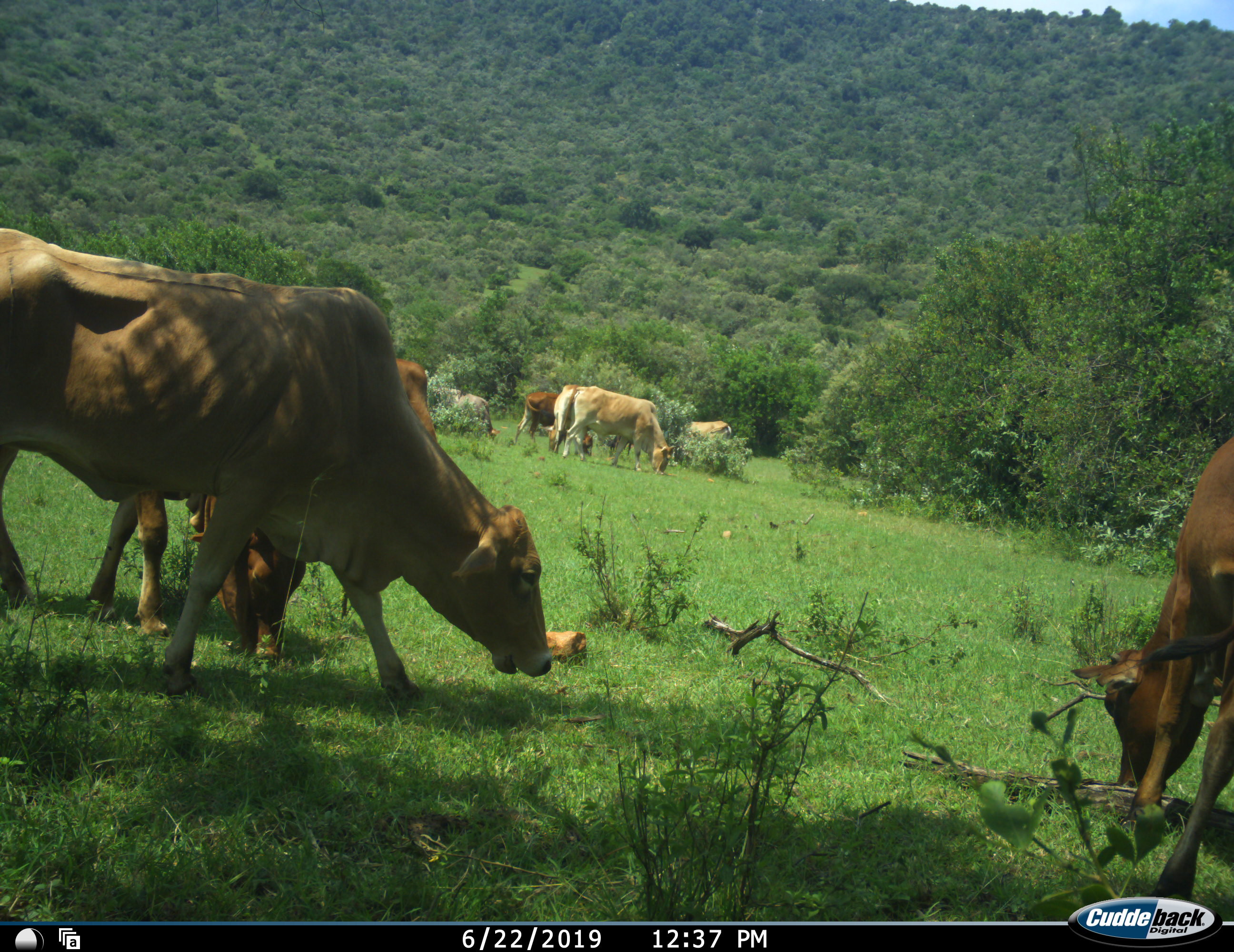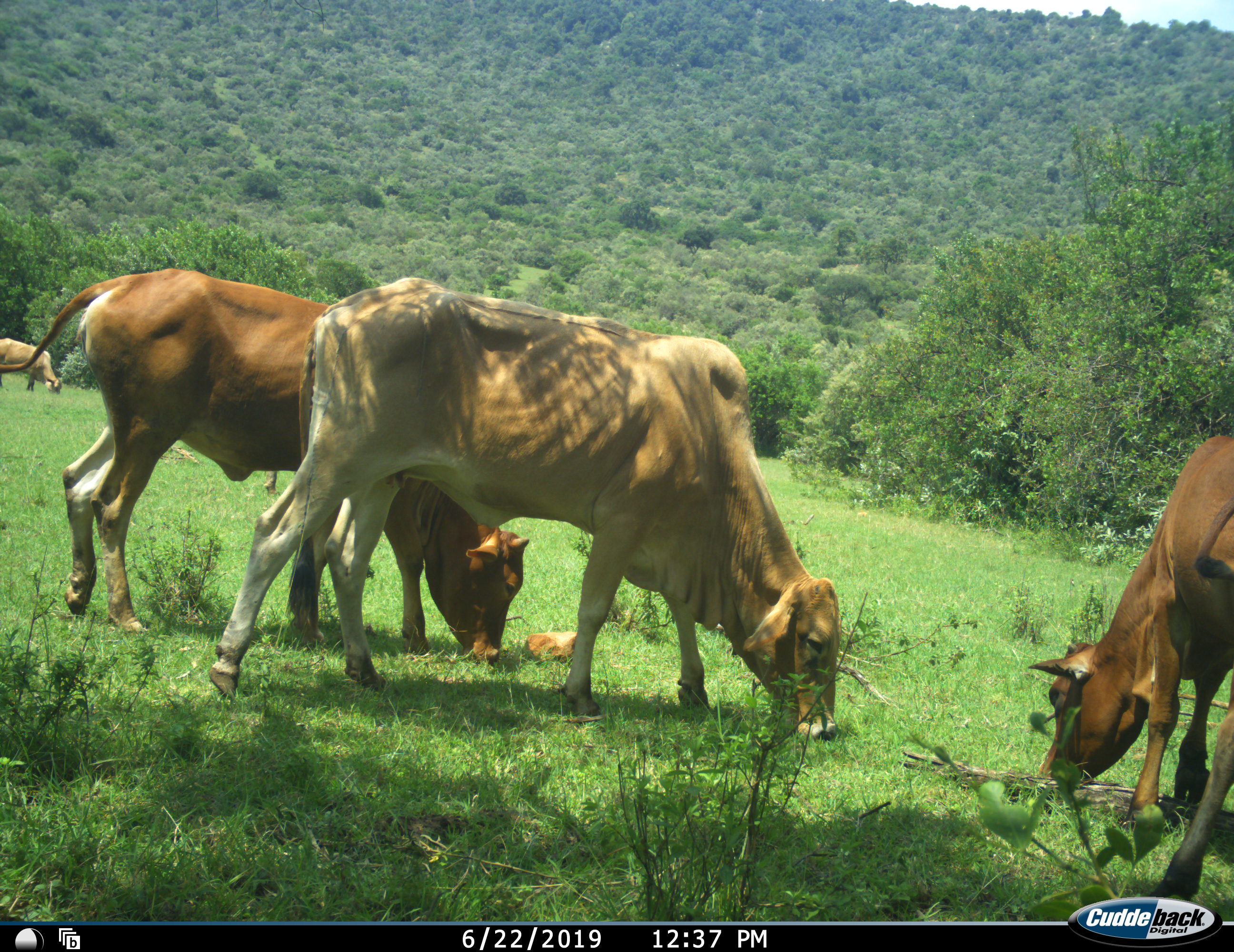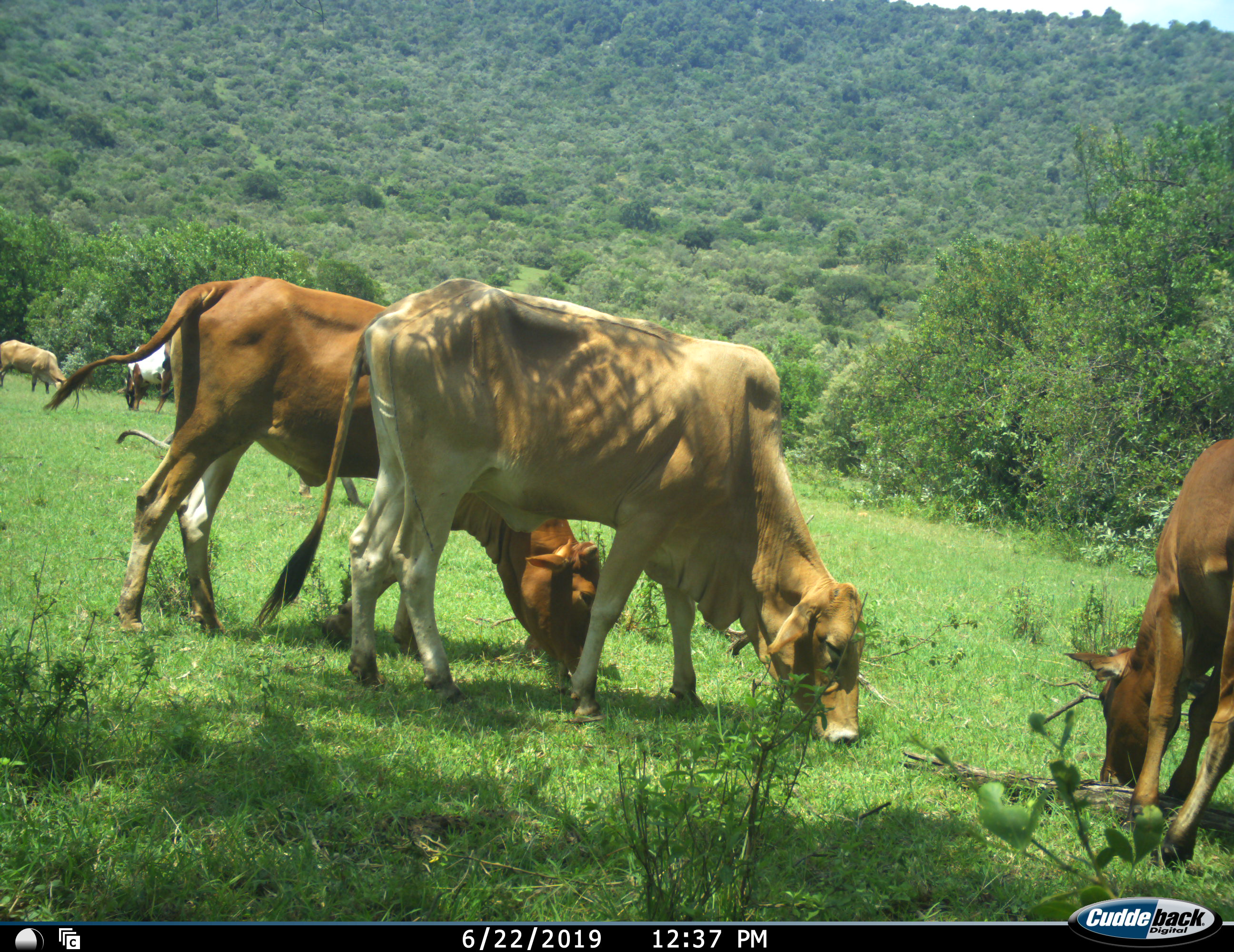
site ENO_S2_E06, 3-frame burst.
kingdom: Animalia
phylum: Chordata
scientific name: Vertebrata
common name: domestic animal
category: domesticanimal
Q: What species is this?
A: Domesticanimal (domestic animal) (Vertebrata).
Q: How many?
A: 11-50.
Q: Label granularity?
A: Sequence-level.